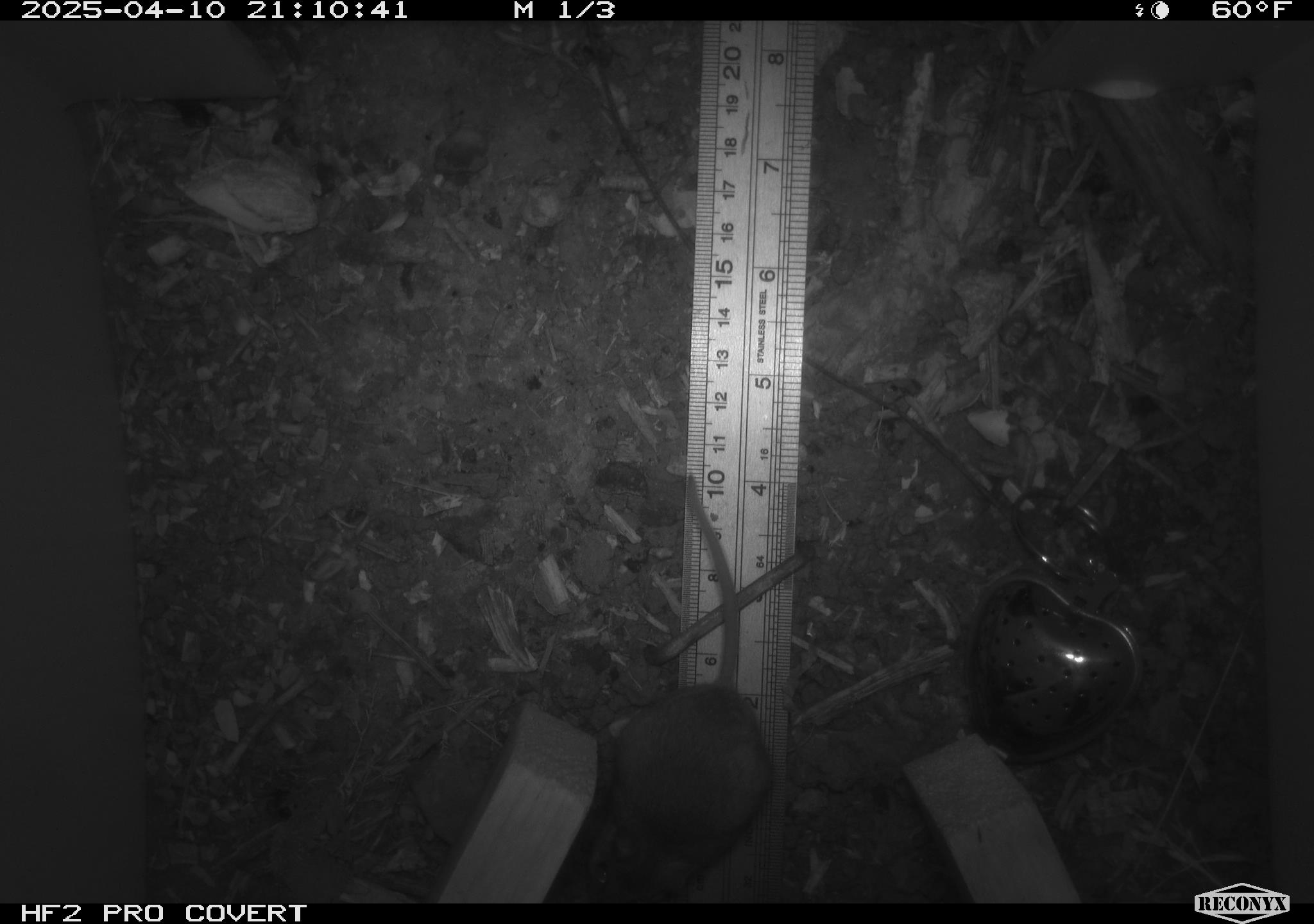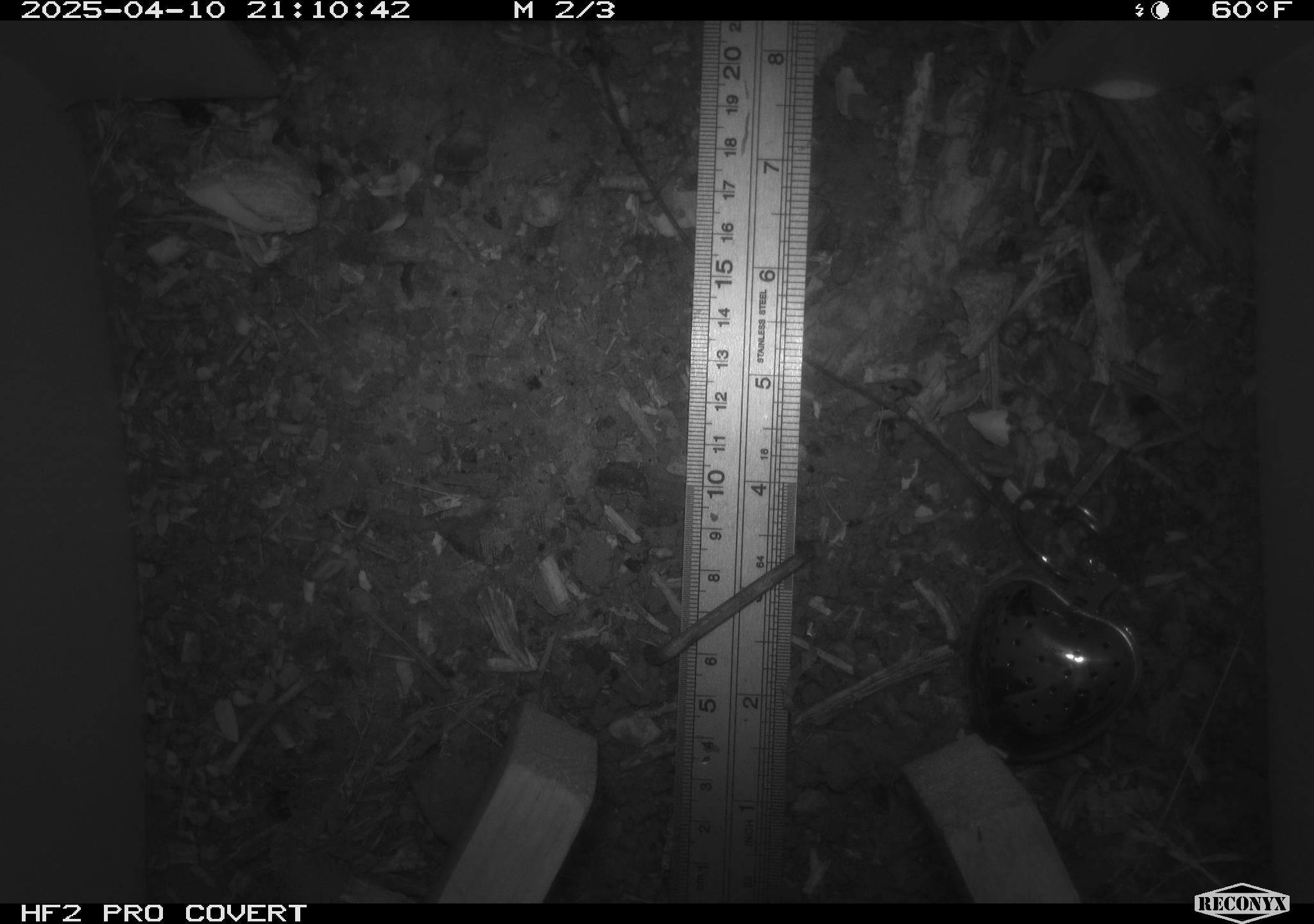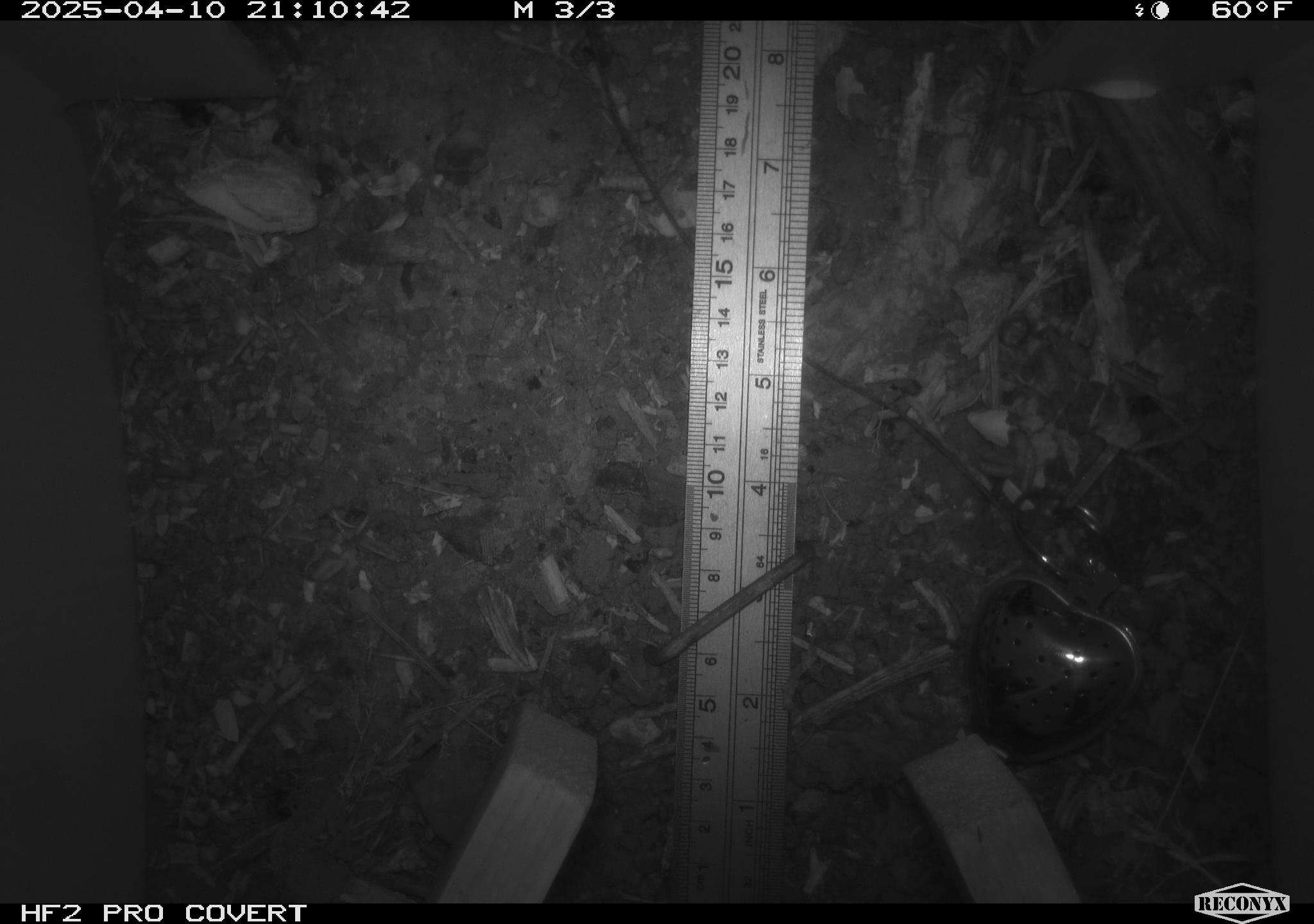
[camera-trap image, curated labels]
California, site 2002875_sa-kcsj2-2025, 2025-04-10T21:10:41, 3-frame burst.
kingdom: Animalia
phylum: Chordata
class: Mammalia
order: Rodentia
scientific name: Rodentia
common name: rodent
Rodent (Rodentia).